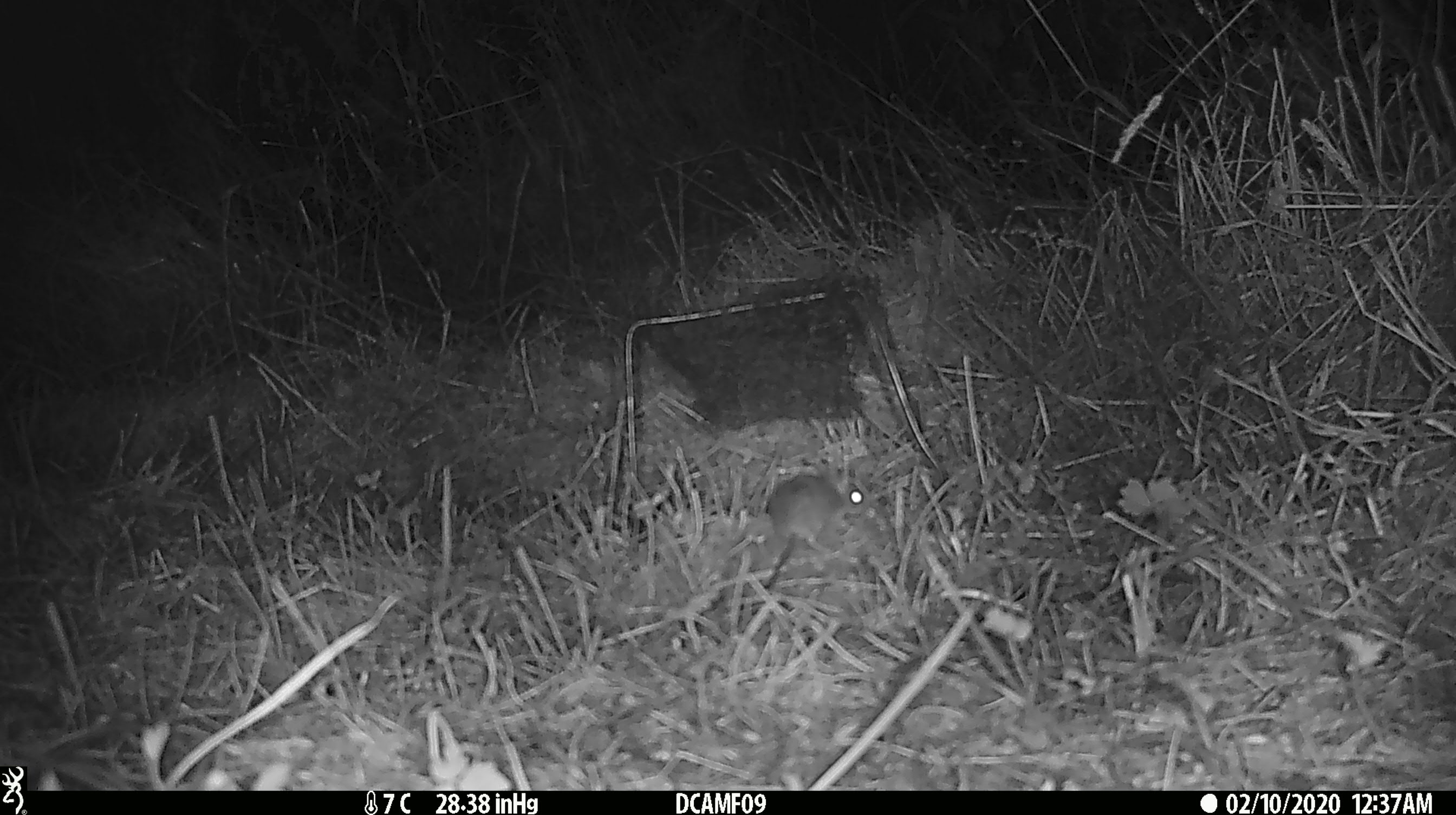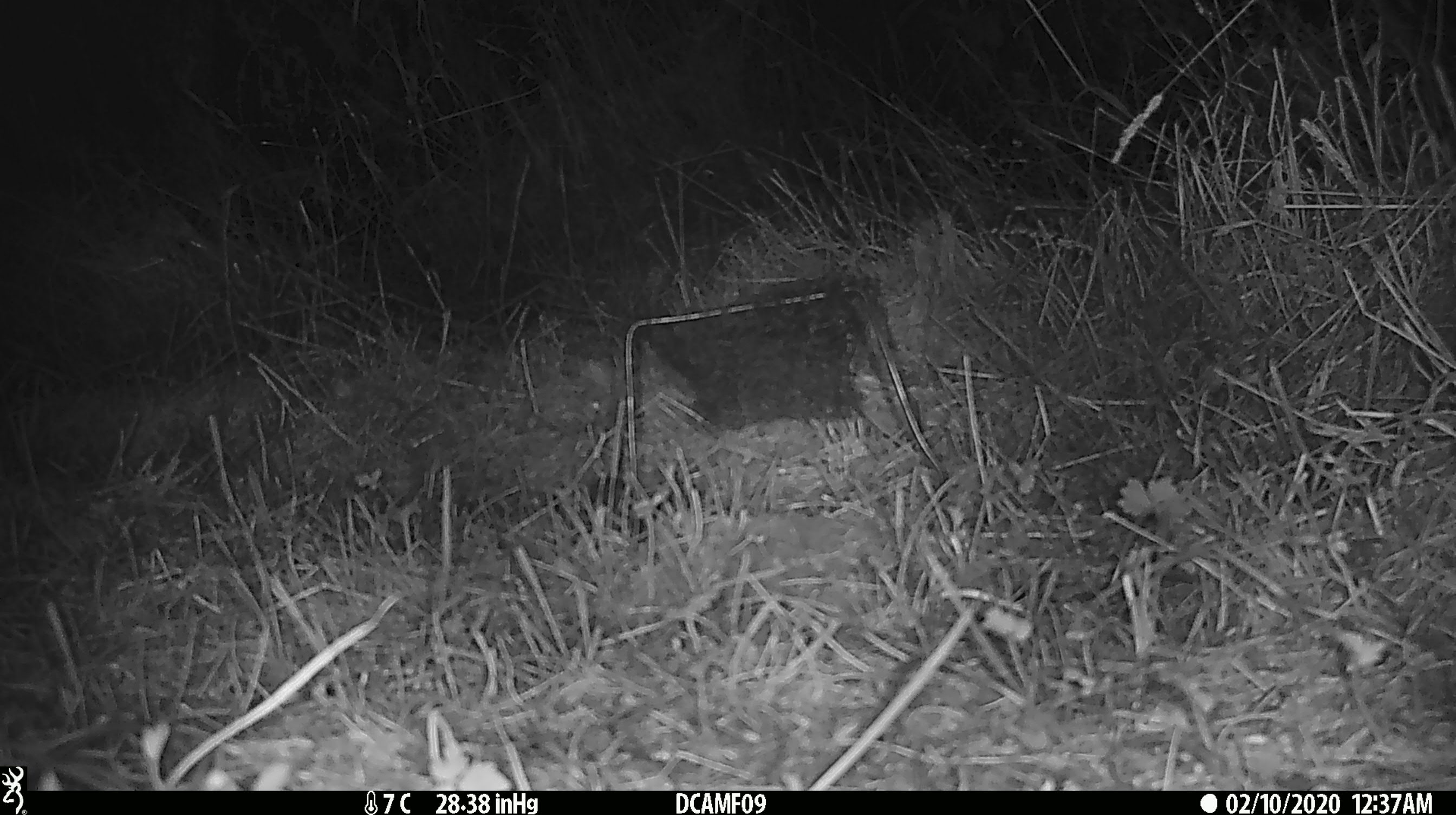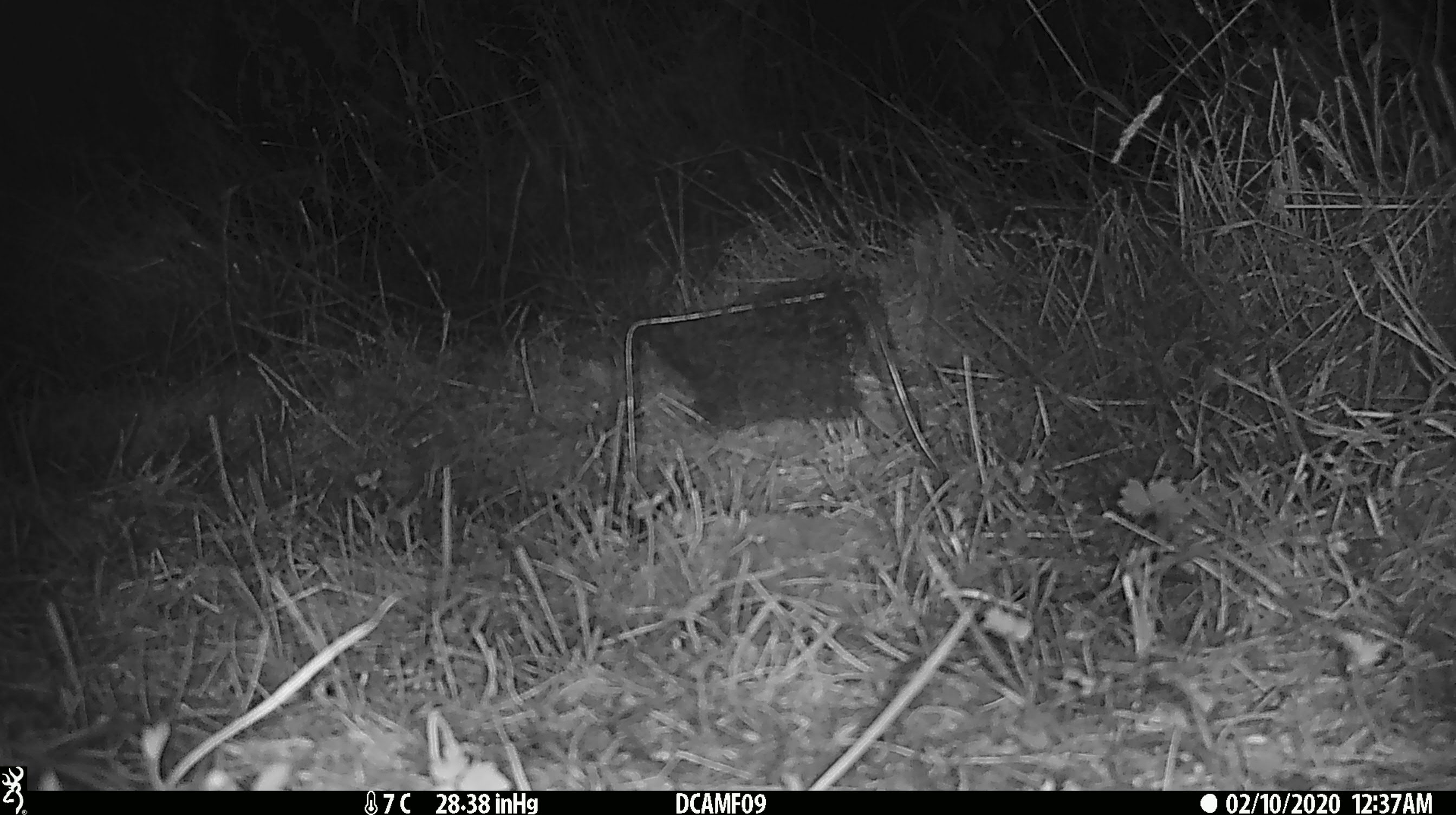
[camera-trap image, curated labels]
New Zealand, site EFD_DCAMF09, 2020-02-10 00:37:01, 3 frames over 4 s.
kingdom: Animalia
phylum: Chordata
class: Mammalia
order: Rodentia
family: Muridae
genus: Mus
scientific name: Mus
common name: mouse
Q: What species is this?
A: Mouse (Mus).